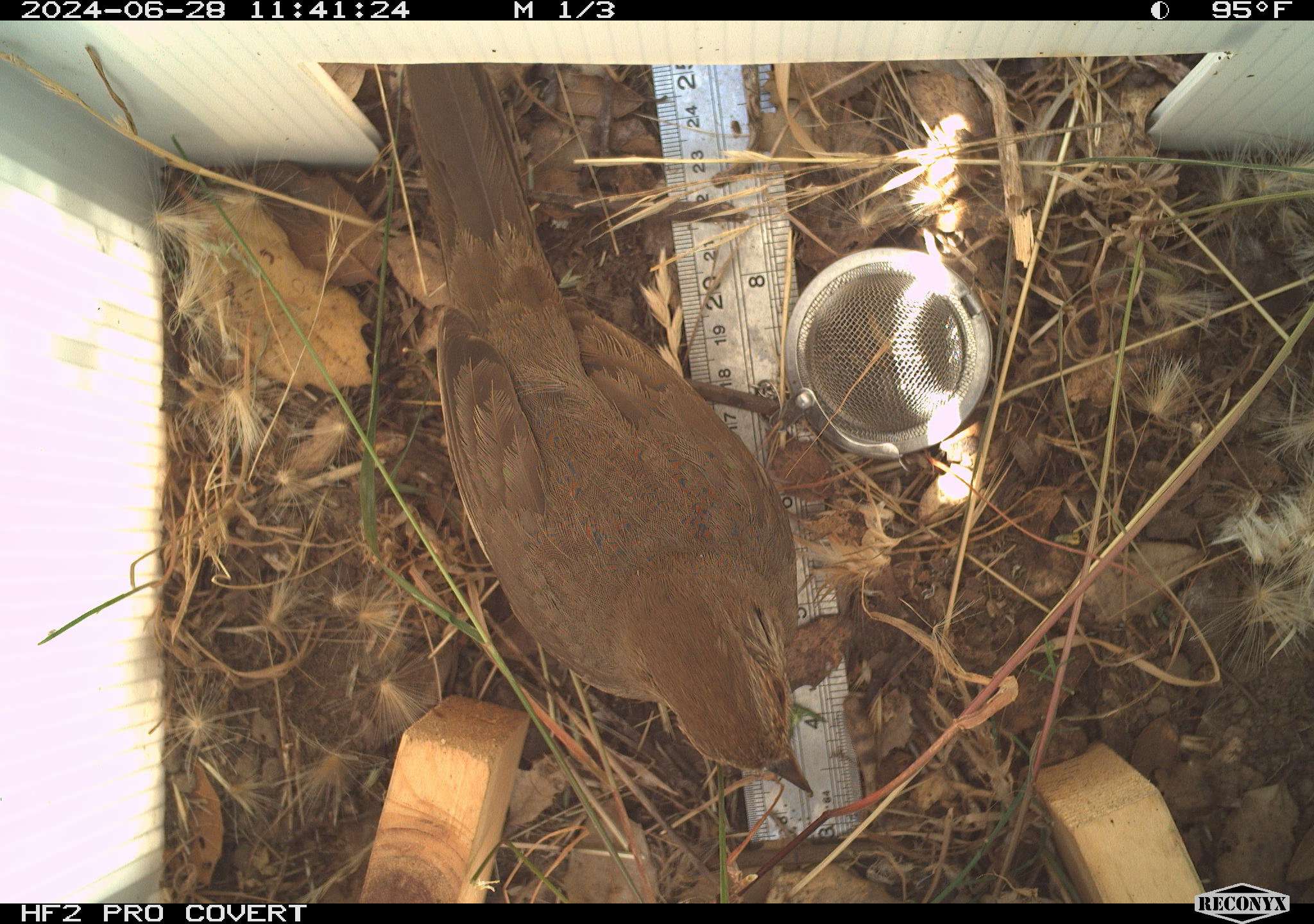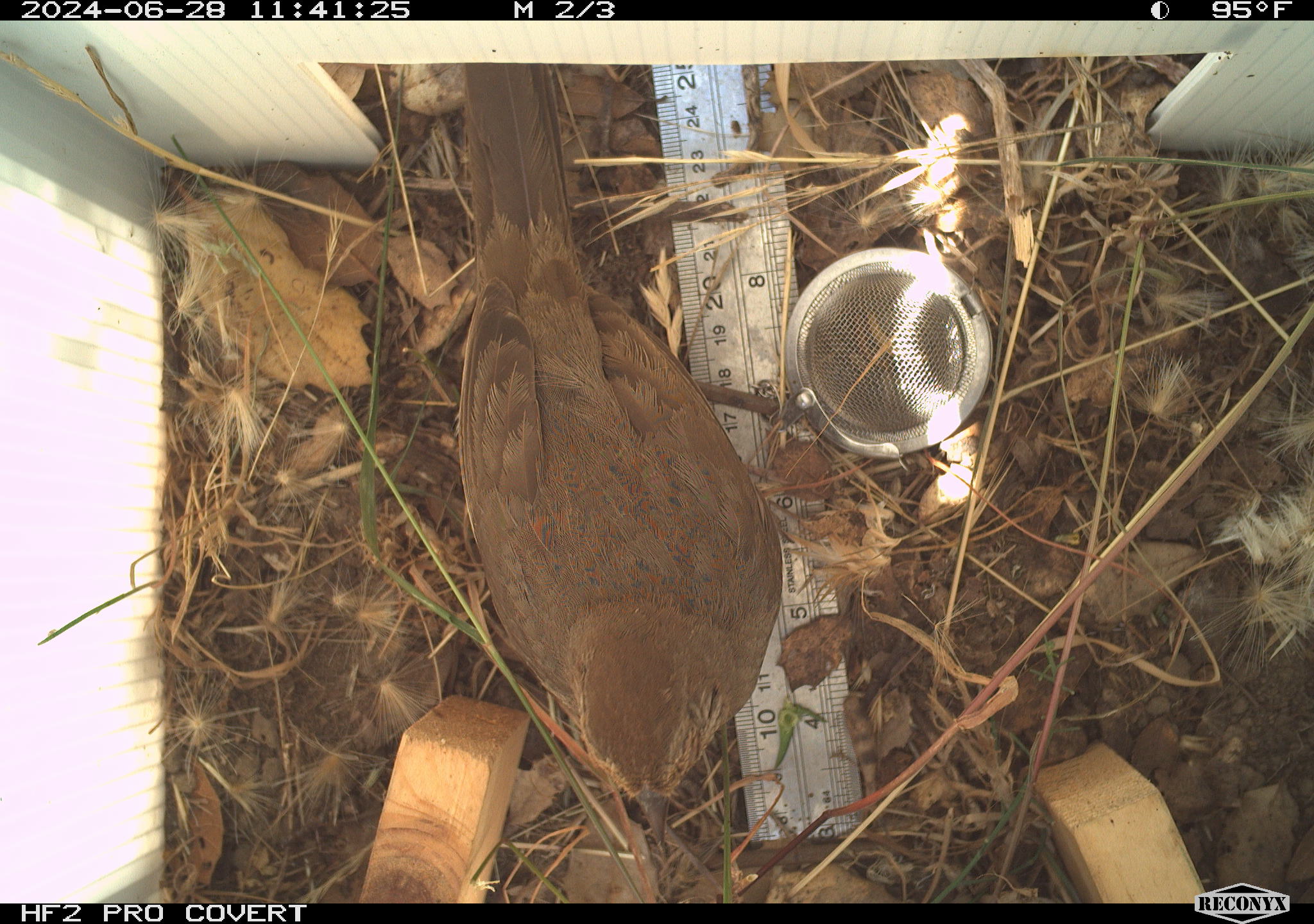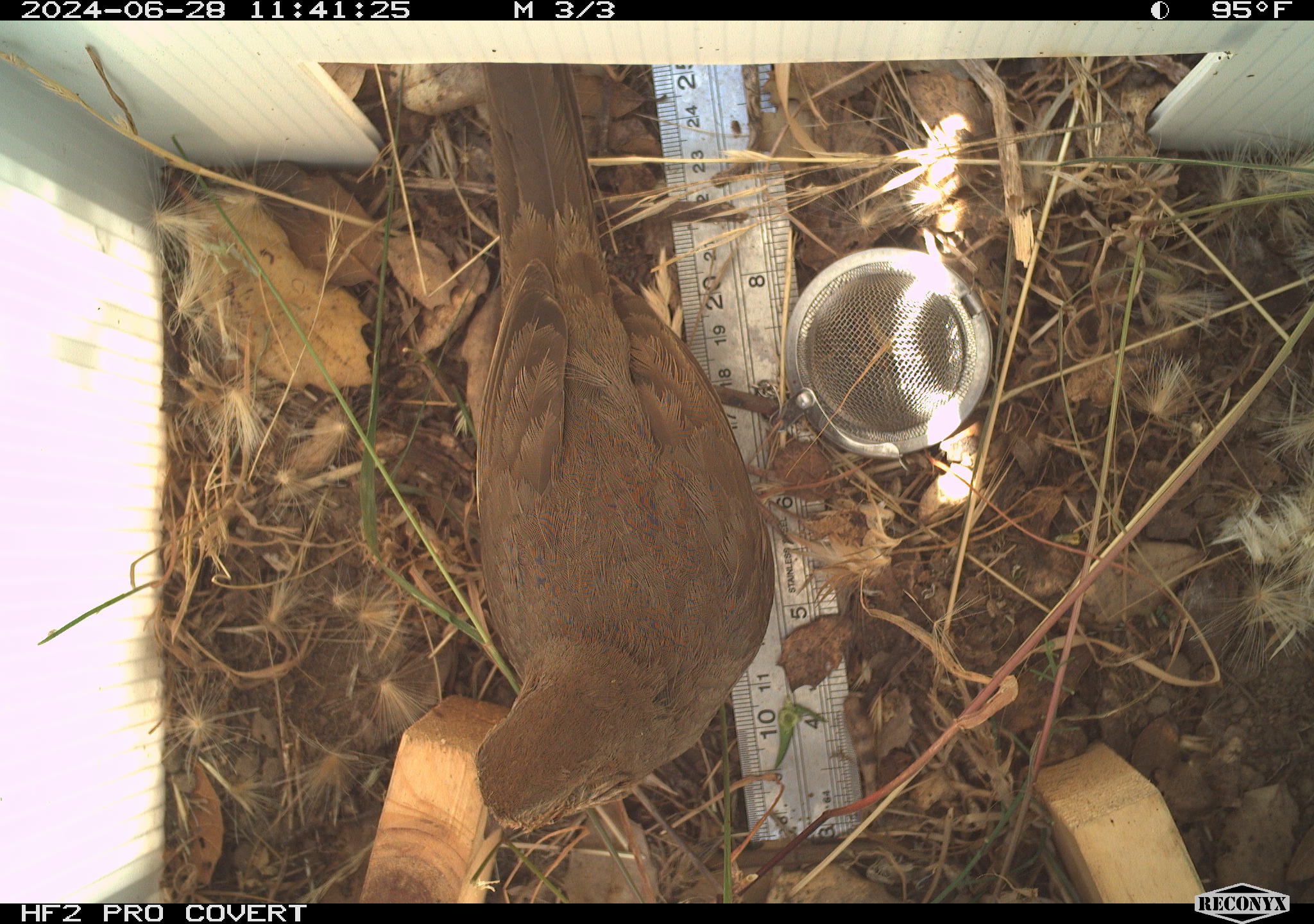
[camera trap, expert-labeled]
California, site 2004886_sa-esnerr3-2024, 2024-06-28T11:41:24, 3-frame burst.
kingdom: Animalia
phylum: Chordata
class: Aves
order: Passeriformes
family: Passerellidae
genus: Melozone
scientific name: Melozone crissalis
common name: california towhee